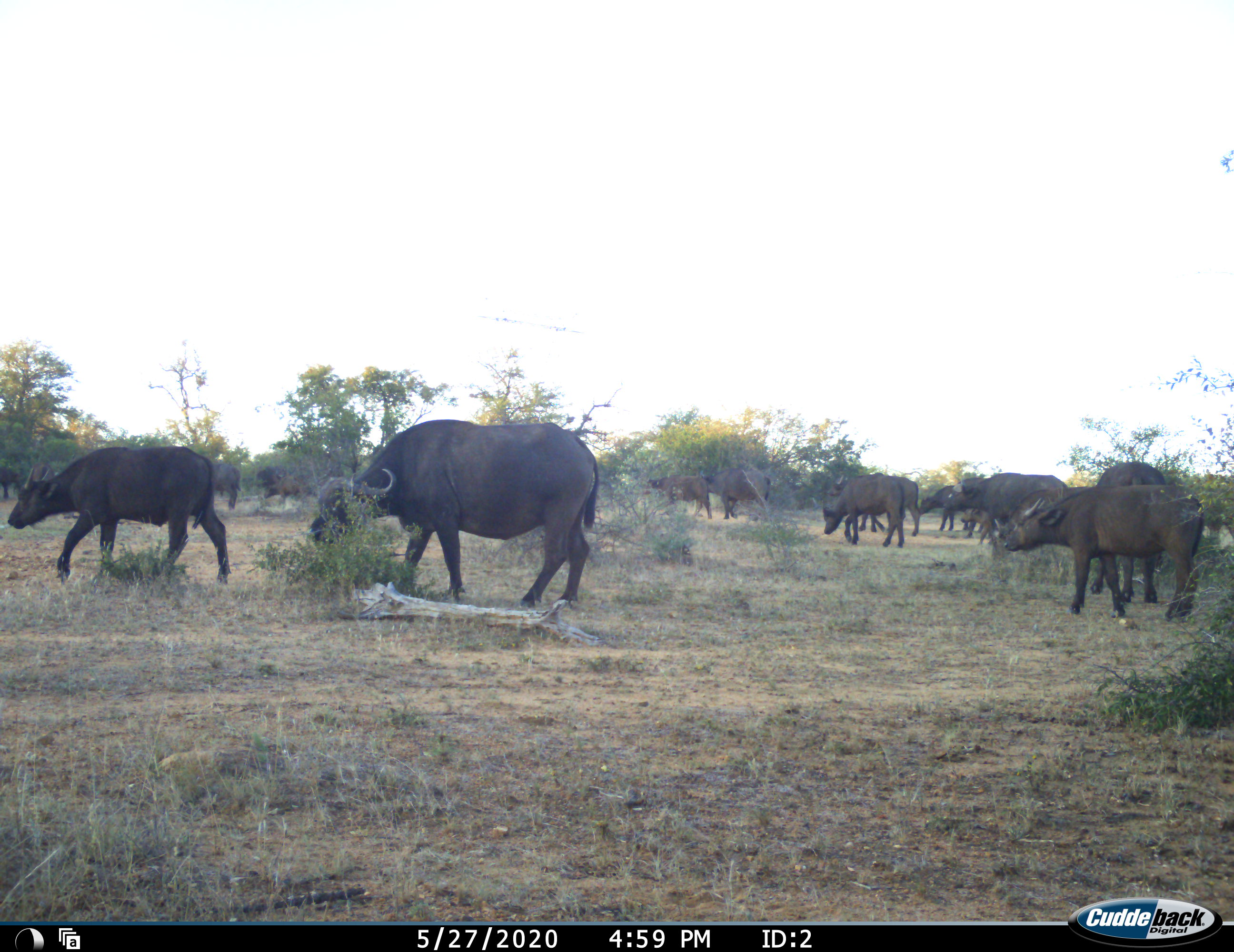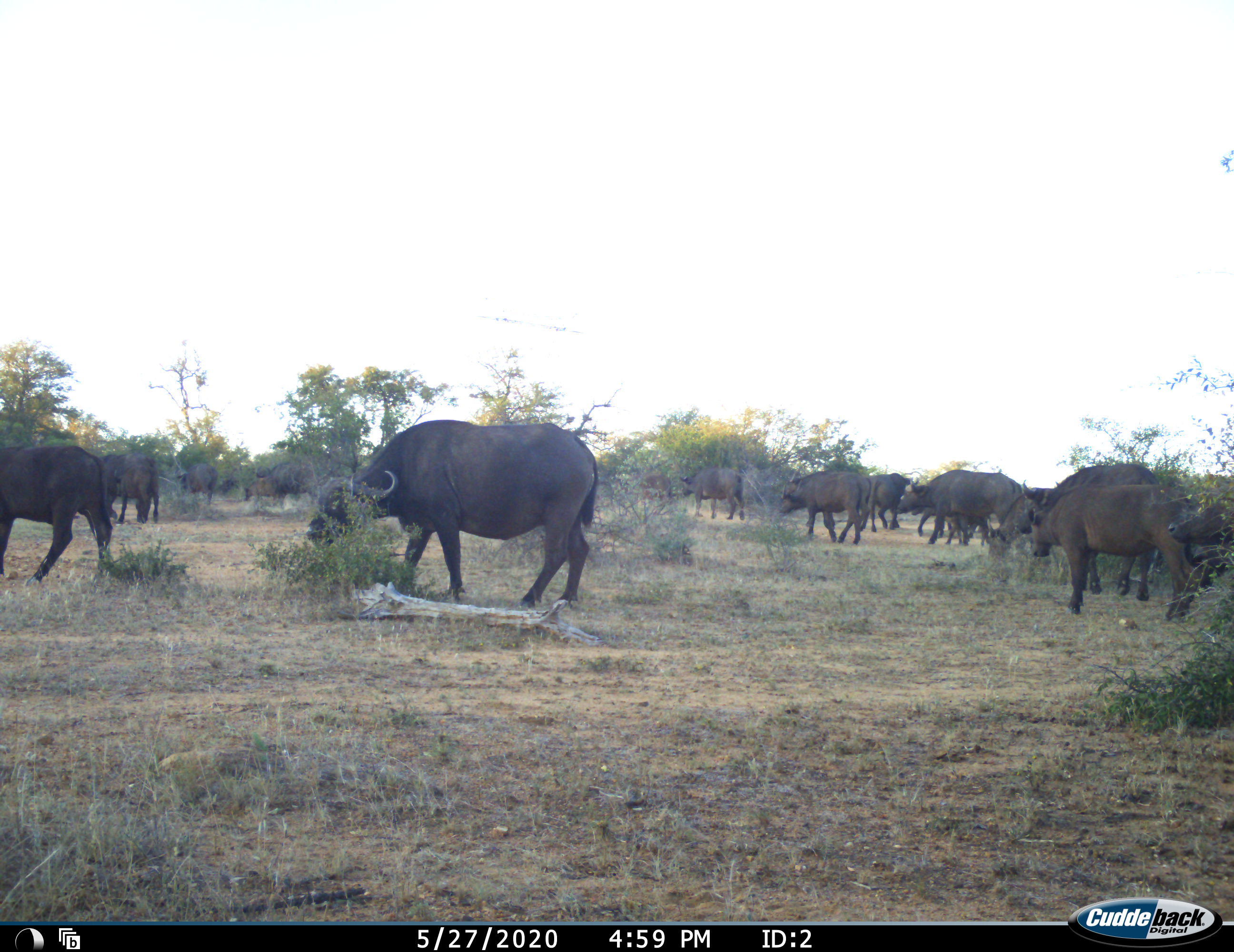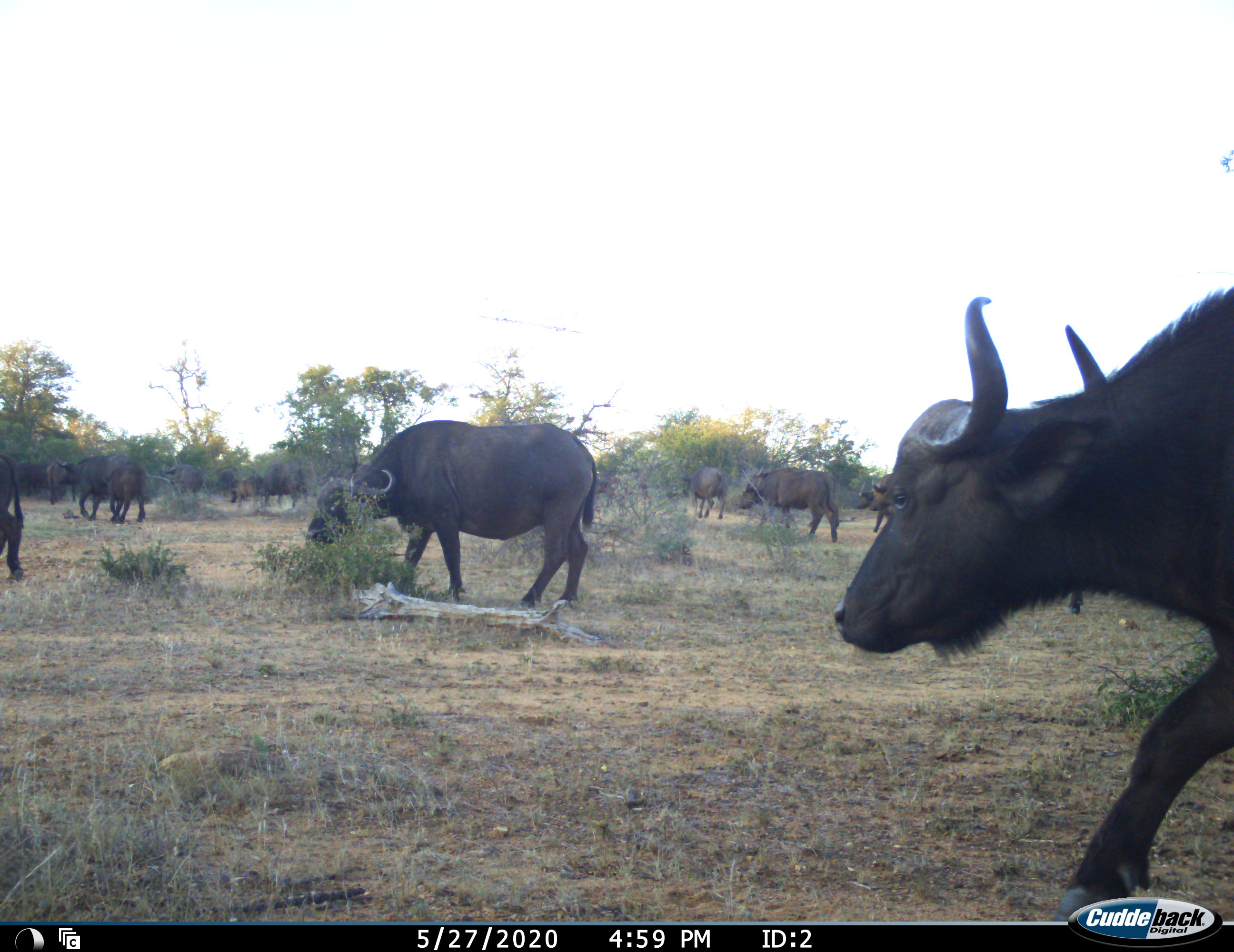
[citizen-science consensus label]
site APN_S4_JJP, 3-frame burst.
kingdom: Animalia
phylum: Chordata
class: Mammalia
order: Artiodactyla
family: Bovidae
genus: Syncerus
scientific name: Syncerus caffer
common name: african buffalo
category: buffalo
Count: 11-50.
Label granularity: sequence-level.